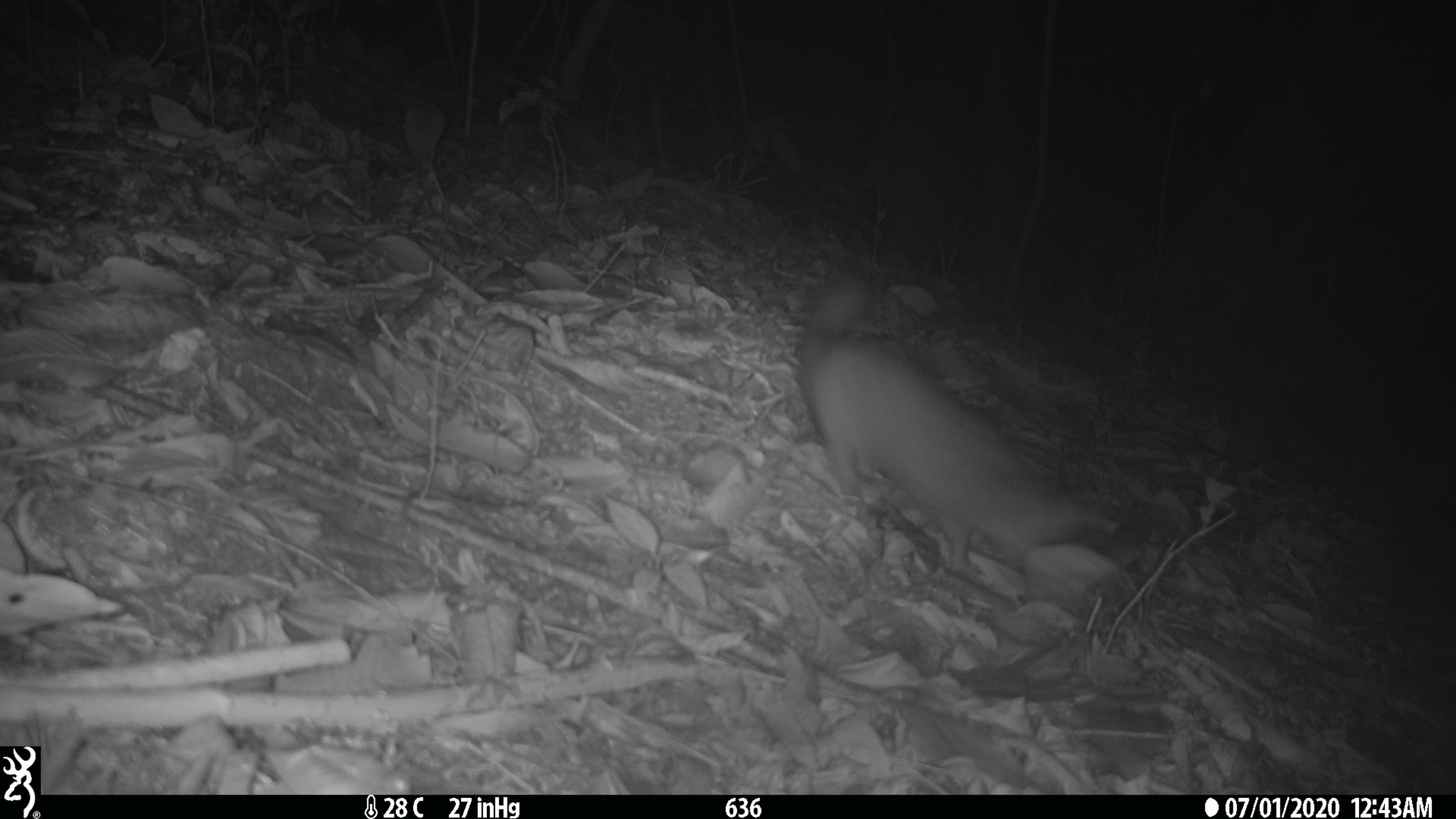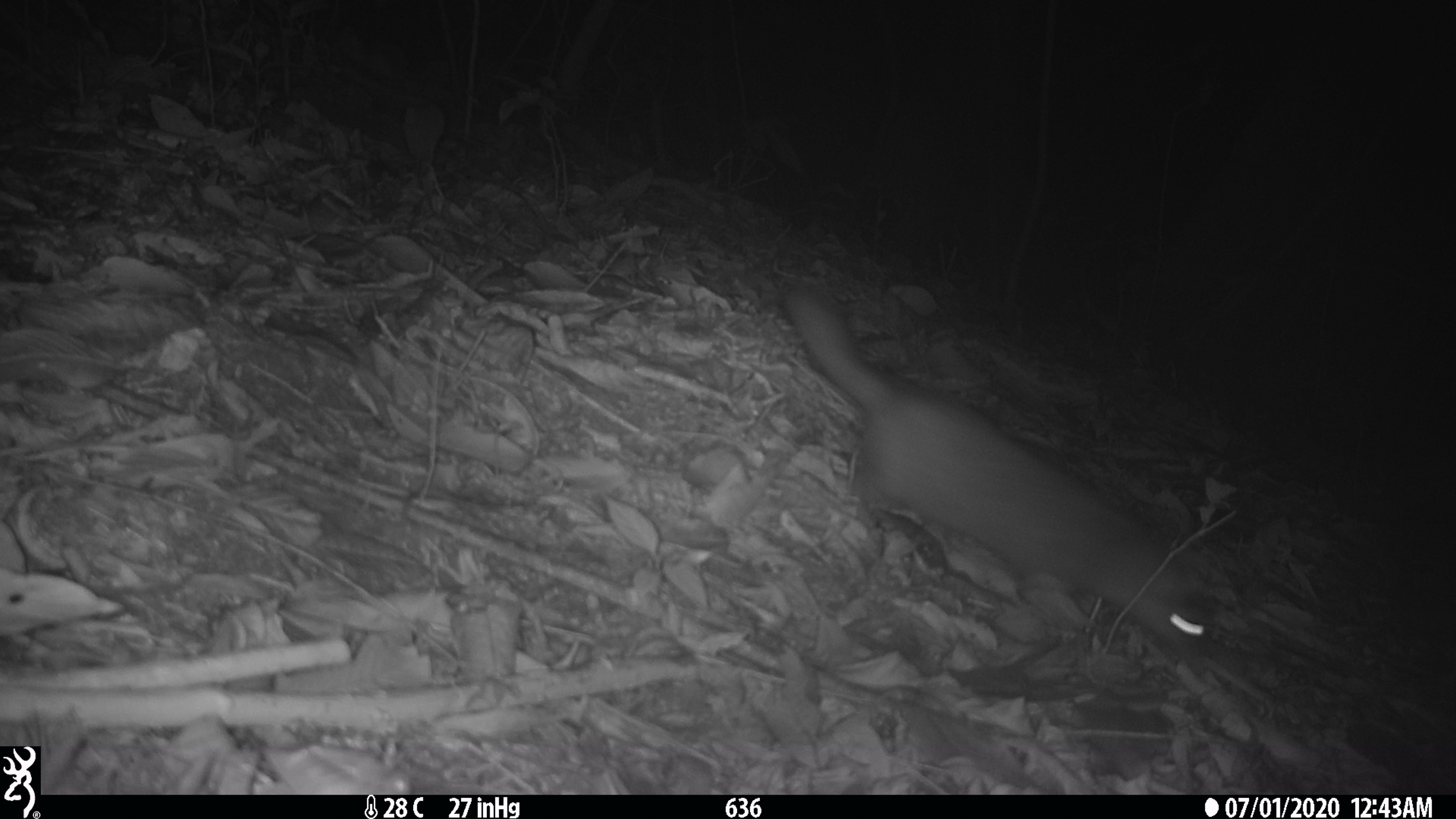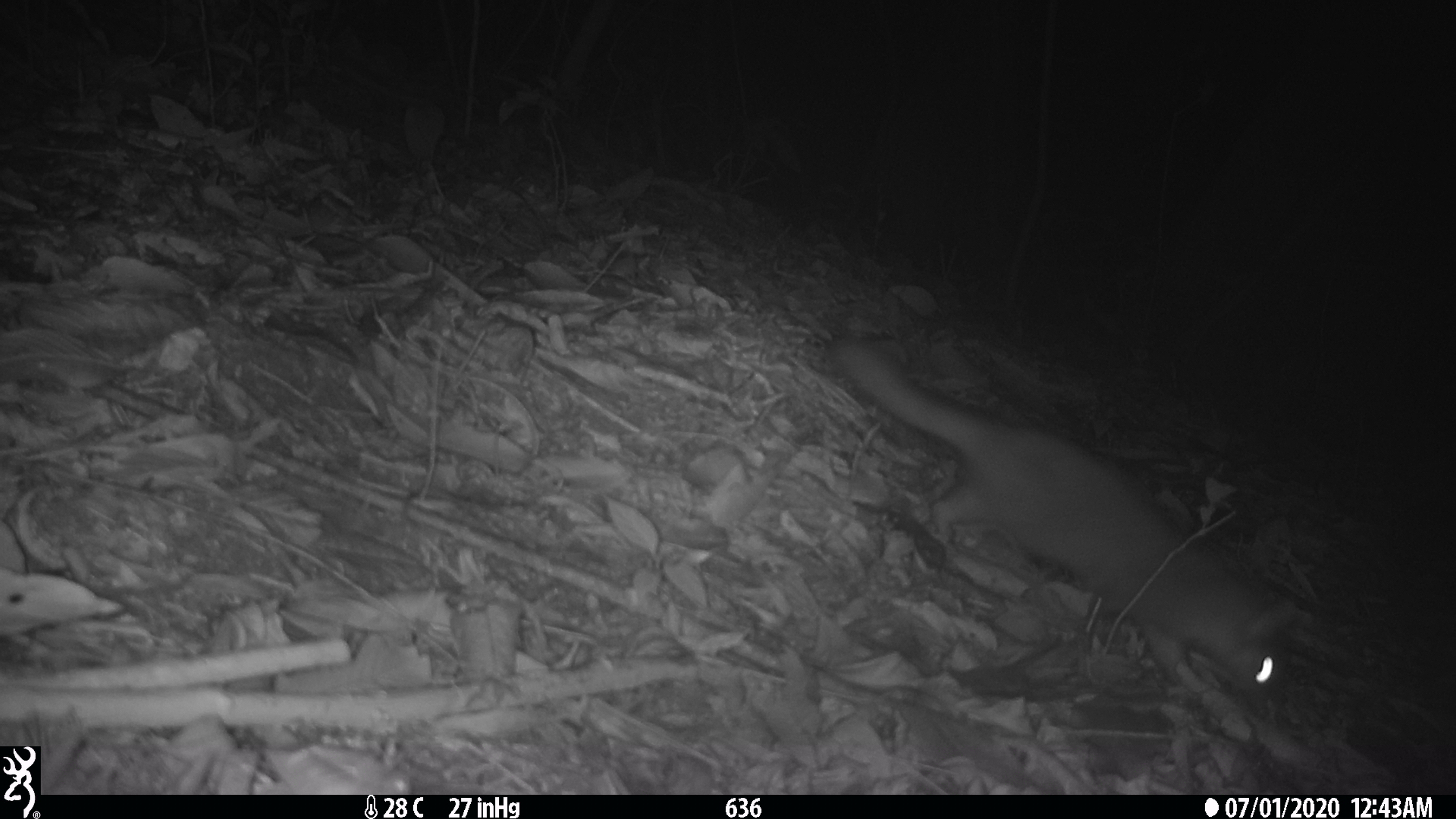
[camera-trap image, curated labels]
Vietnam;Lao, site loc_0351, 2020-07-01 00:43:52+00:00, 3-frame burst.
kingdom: Animalia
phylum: Chordata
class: Mammalia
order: Carnivora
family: Mustelidae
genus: Melogale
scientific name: Melogale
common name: ferret badger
Ferret badger (Melogale). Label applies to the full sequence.